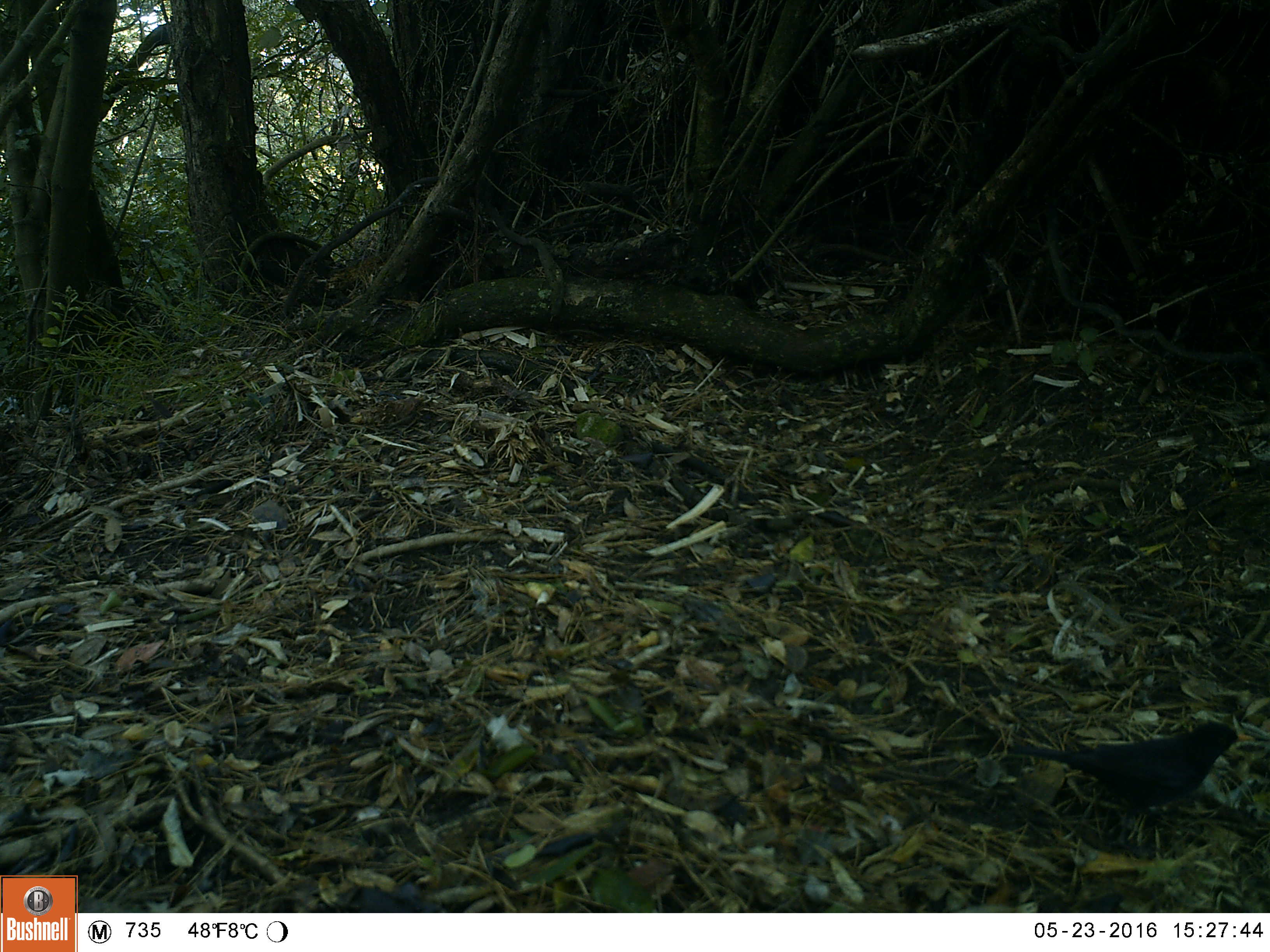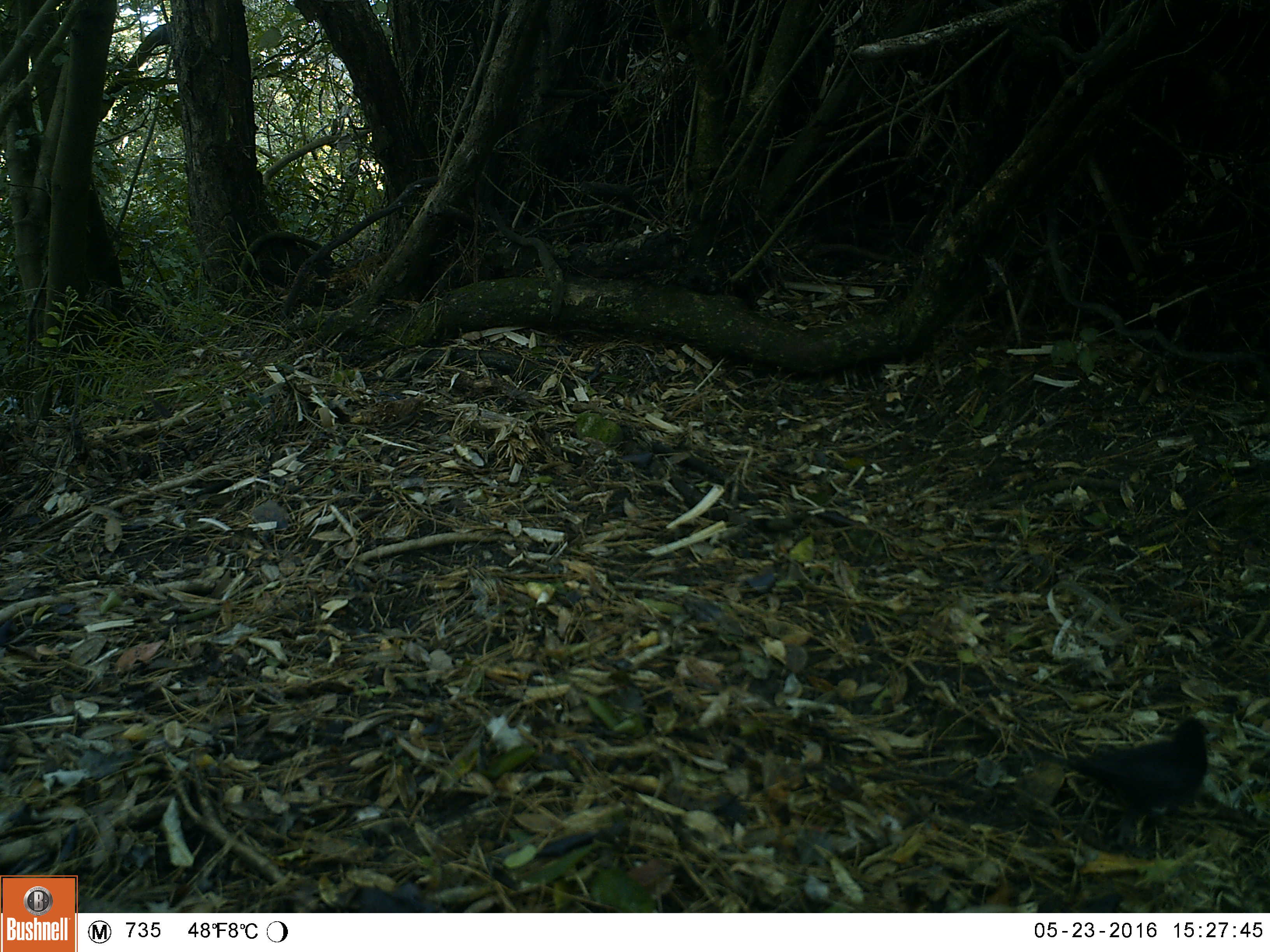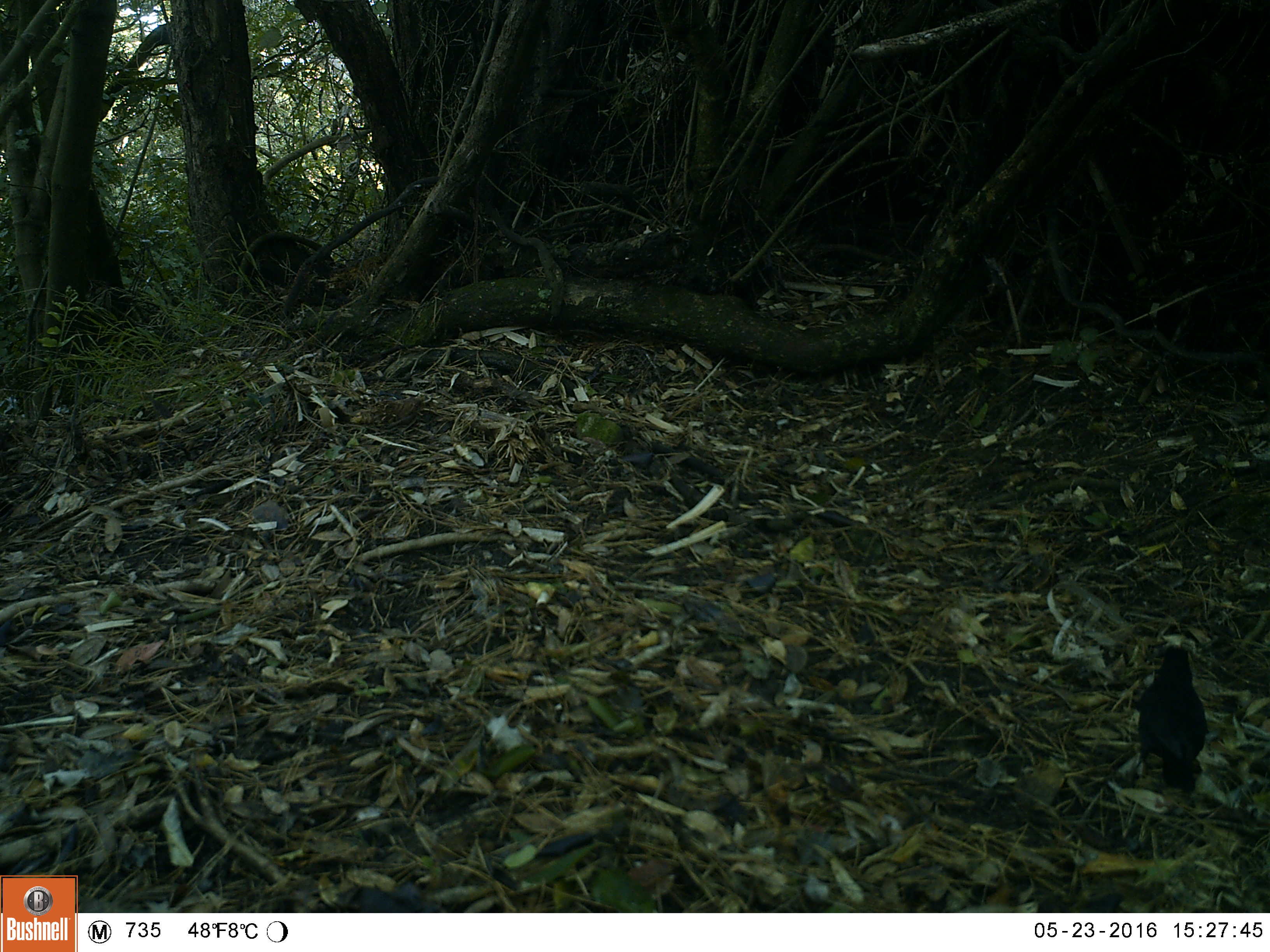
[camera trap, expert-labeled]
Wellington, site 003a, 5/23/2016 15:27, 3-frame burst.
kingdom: Animalia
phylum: Chordata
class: Aves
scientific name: Aves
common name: bird